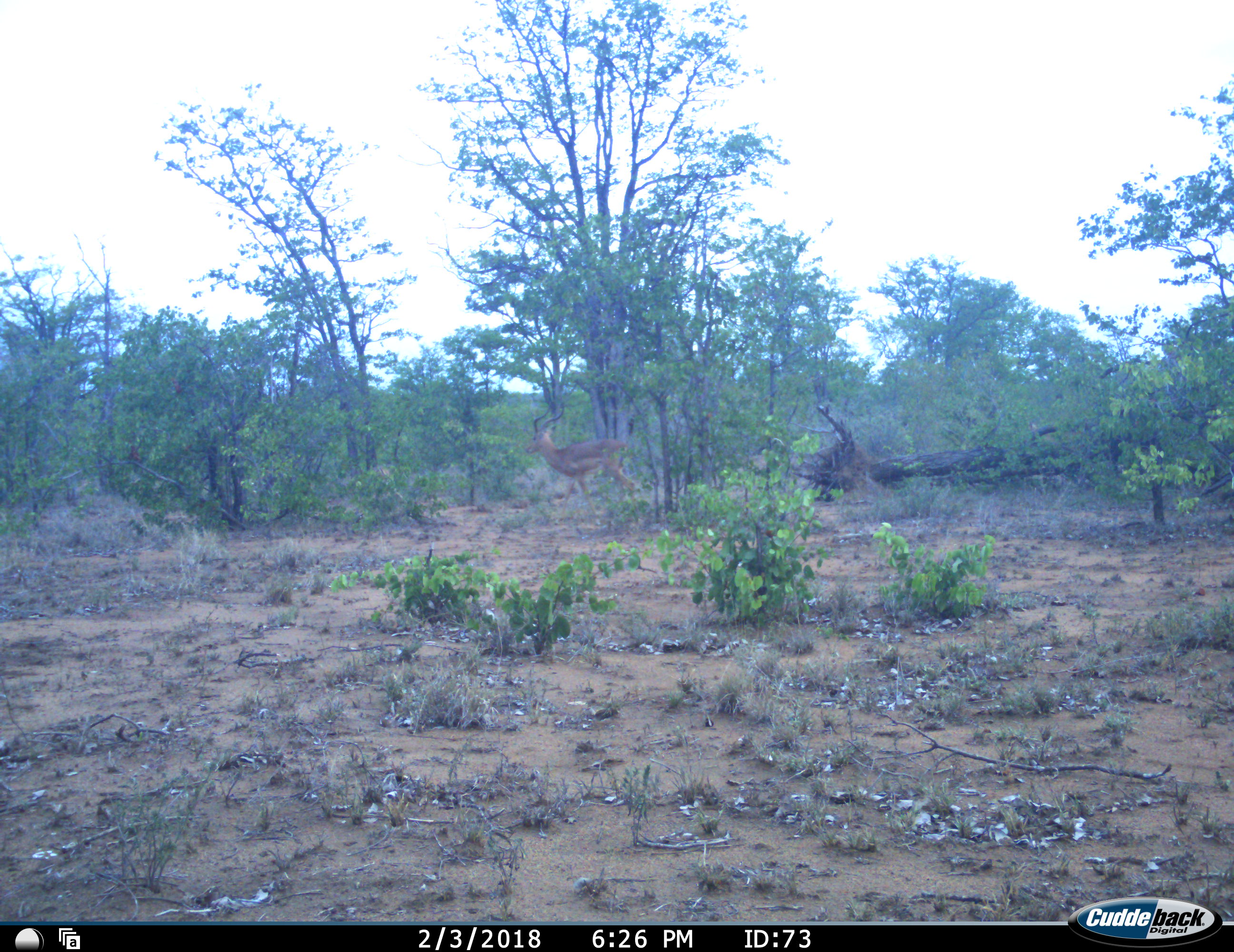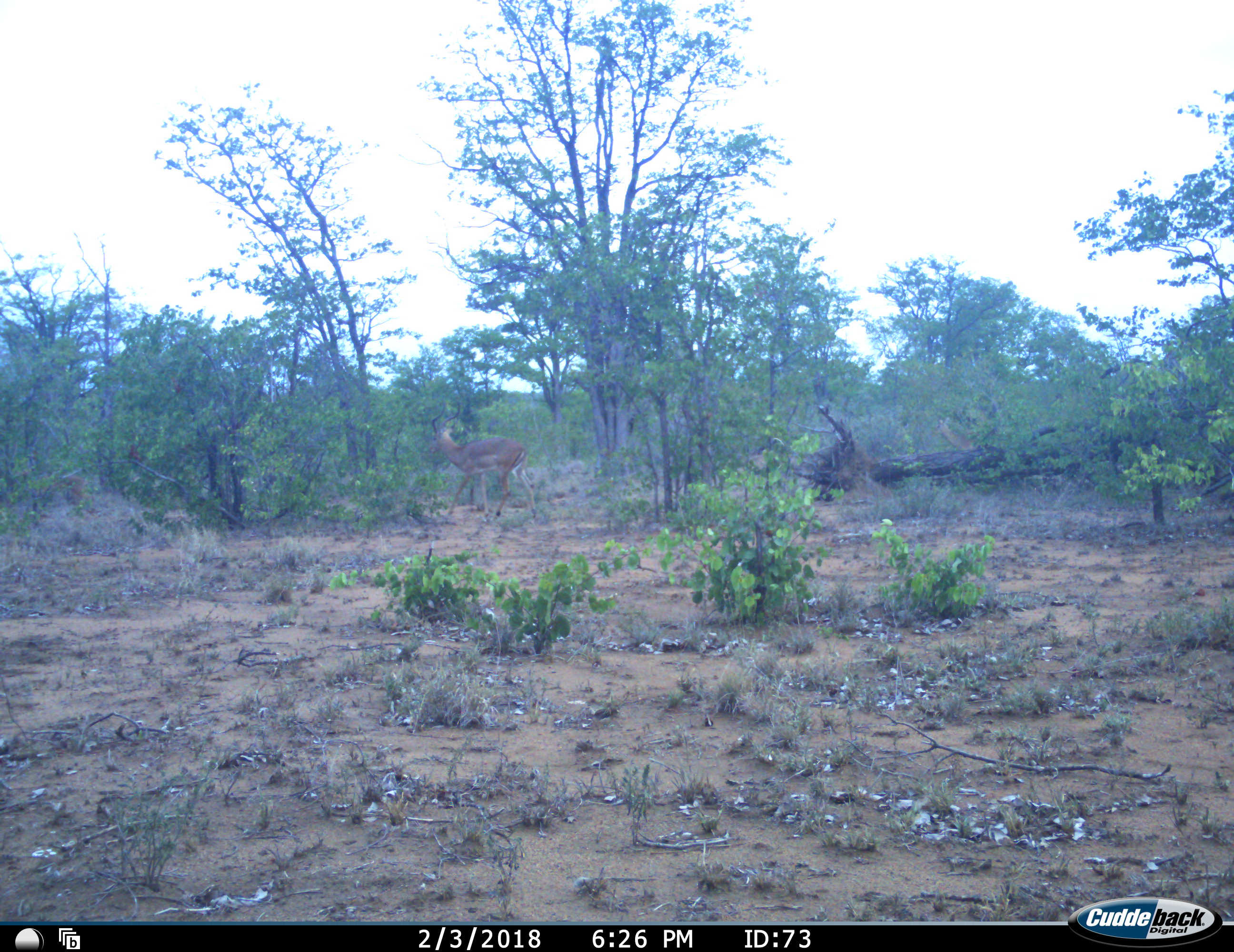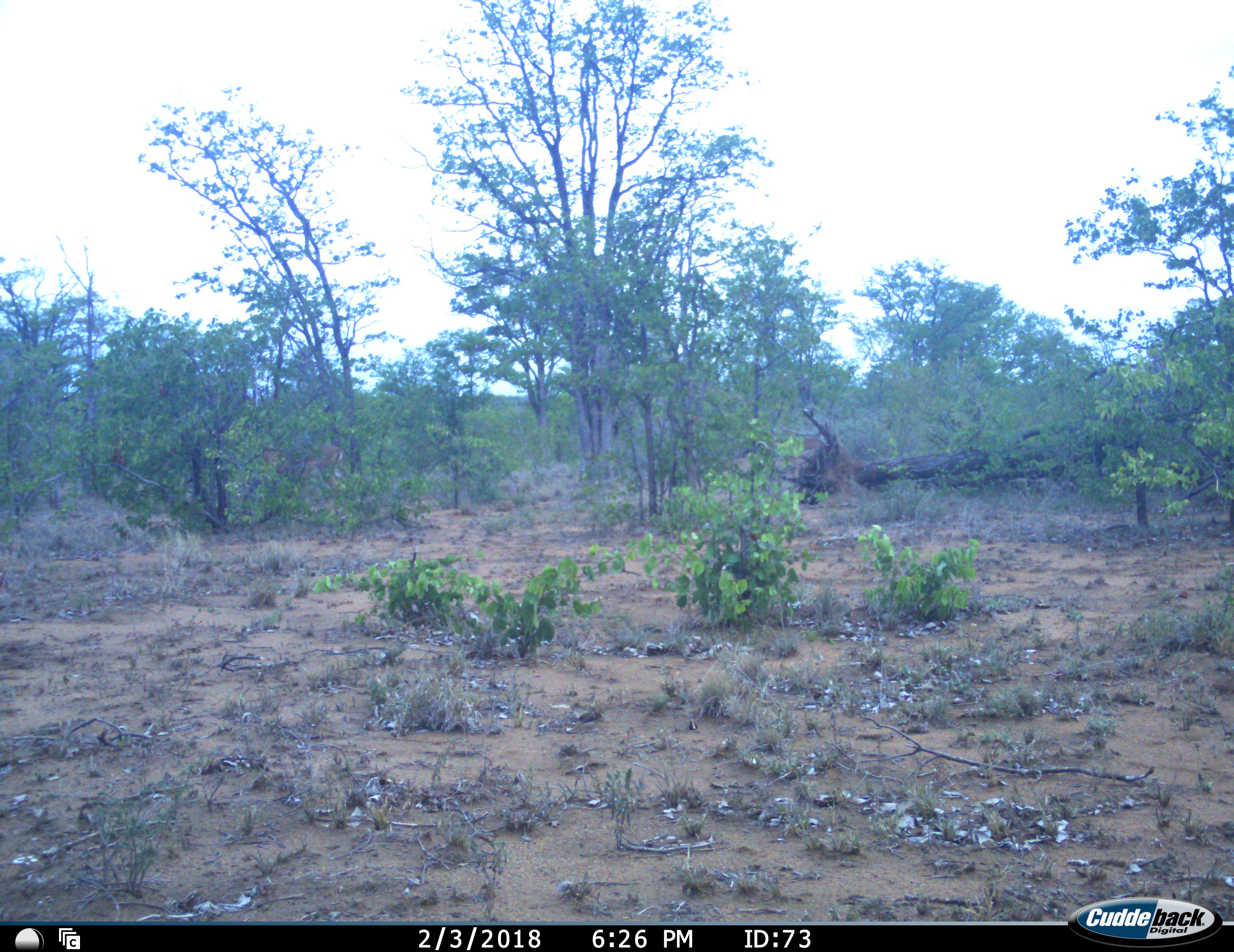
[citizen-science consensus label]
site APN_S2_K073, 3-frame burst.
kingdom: Animalia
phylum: Chordata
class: Mammalia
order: Artiodactyla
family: Bovidae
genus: Aepyceros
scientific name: Aepyceros melampus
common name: impala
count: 1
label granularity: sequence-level